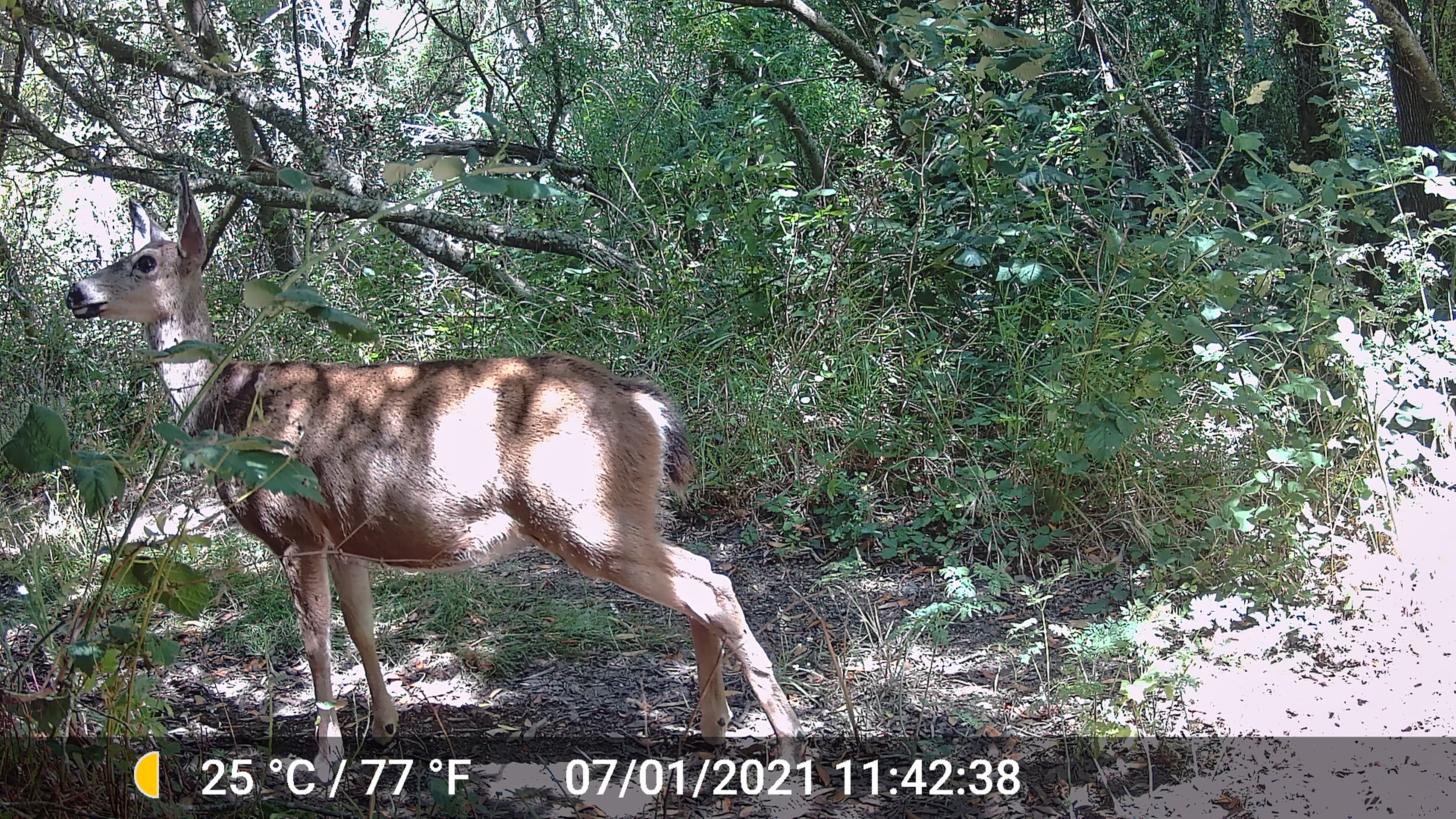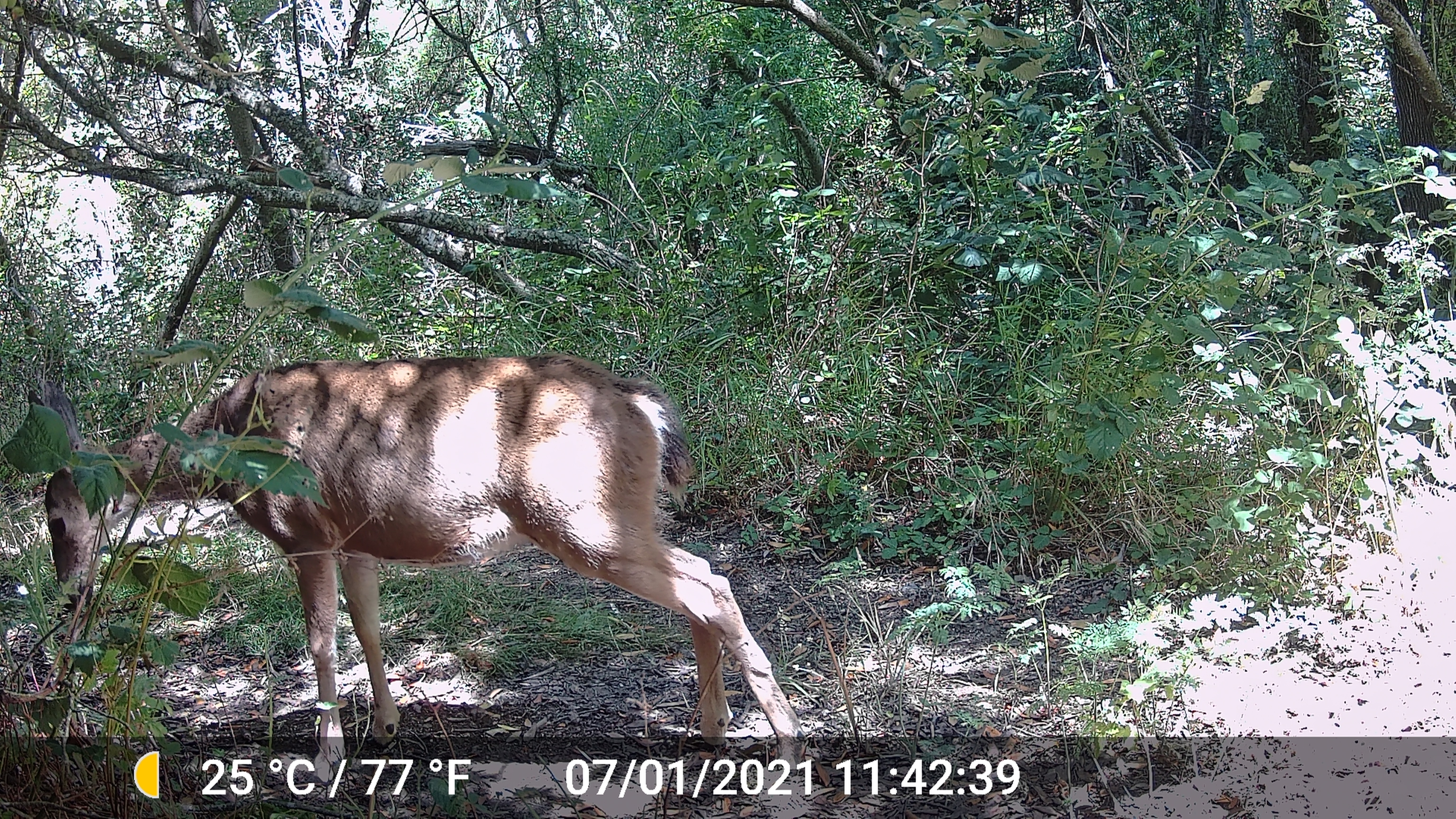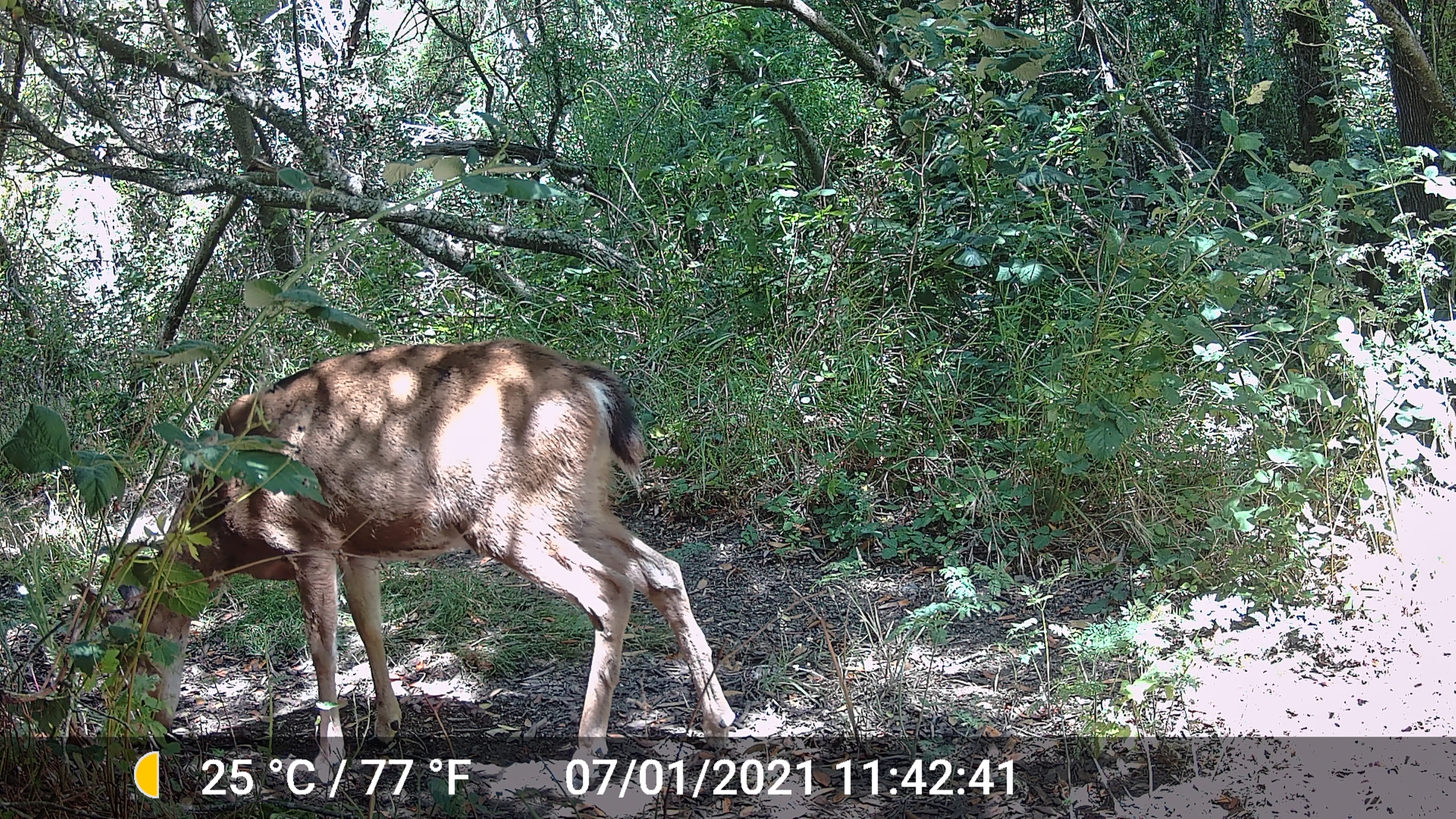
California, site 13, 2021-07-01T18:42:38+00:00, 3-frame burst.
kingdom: Animalia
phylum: Chordata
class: Mammalia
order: Artiodactyla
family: Cervidae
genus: Odocoileus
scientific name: Odocoileus hemionus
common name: mule deer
Mule deer (Odocoileus hemionus).